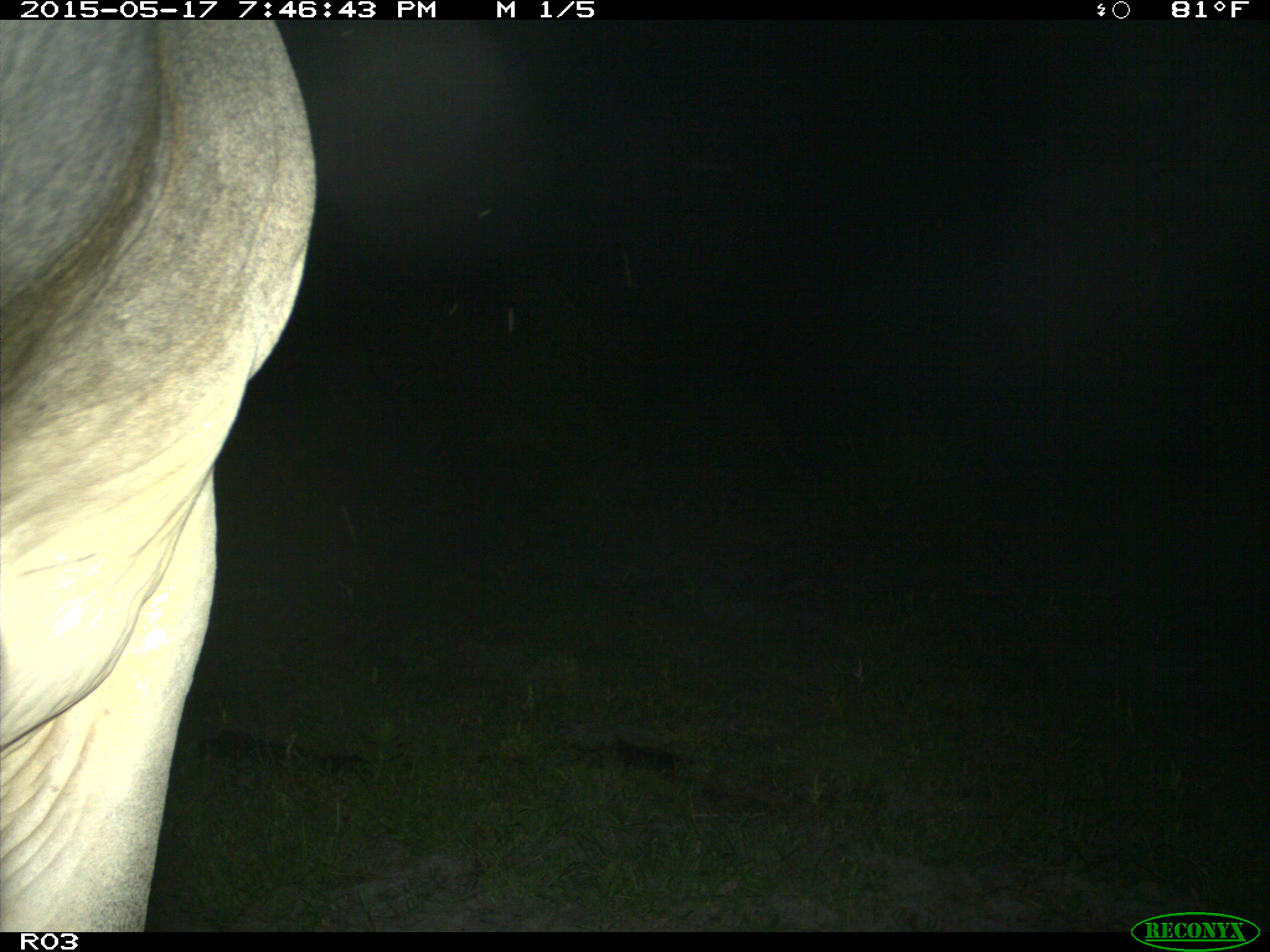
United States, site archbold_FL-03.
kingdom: Animalia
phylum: Chordata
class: Mammalia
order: Artiodactyla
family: Bovidae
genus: Bos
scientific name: Bos taurus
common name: domestic cow